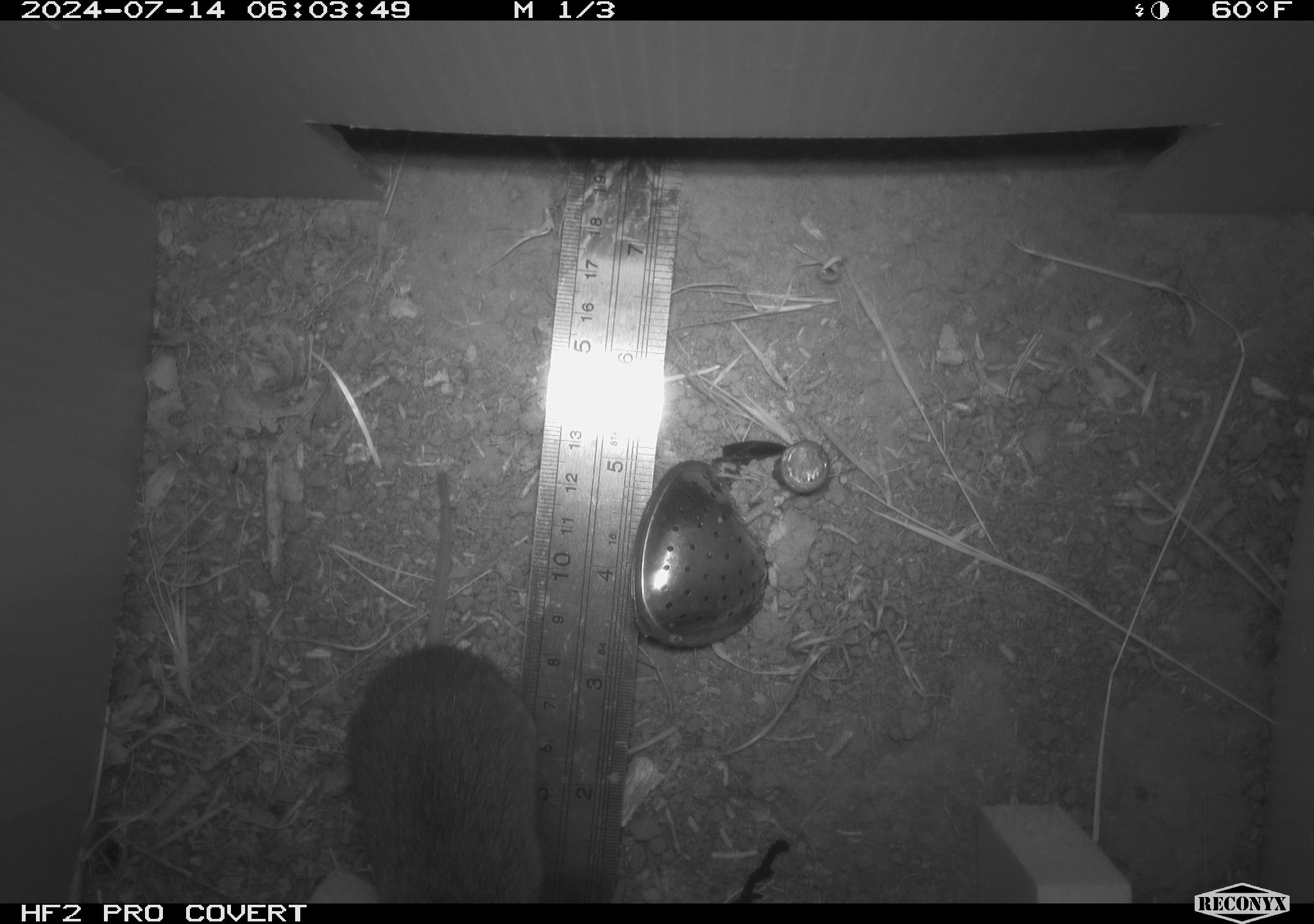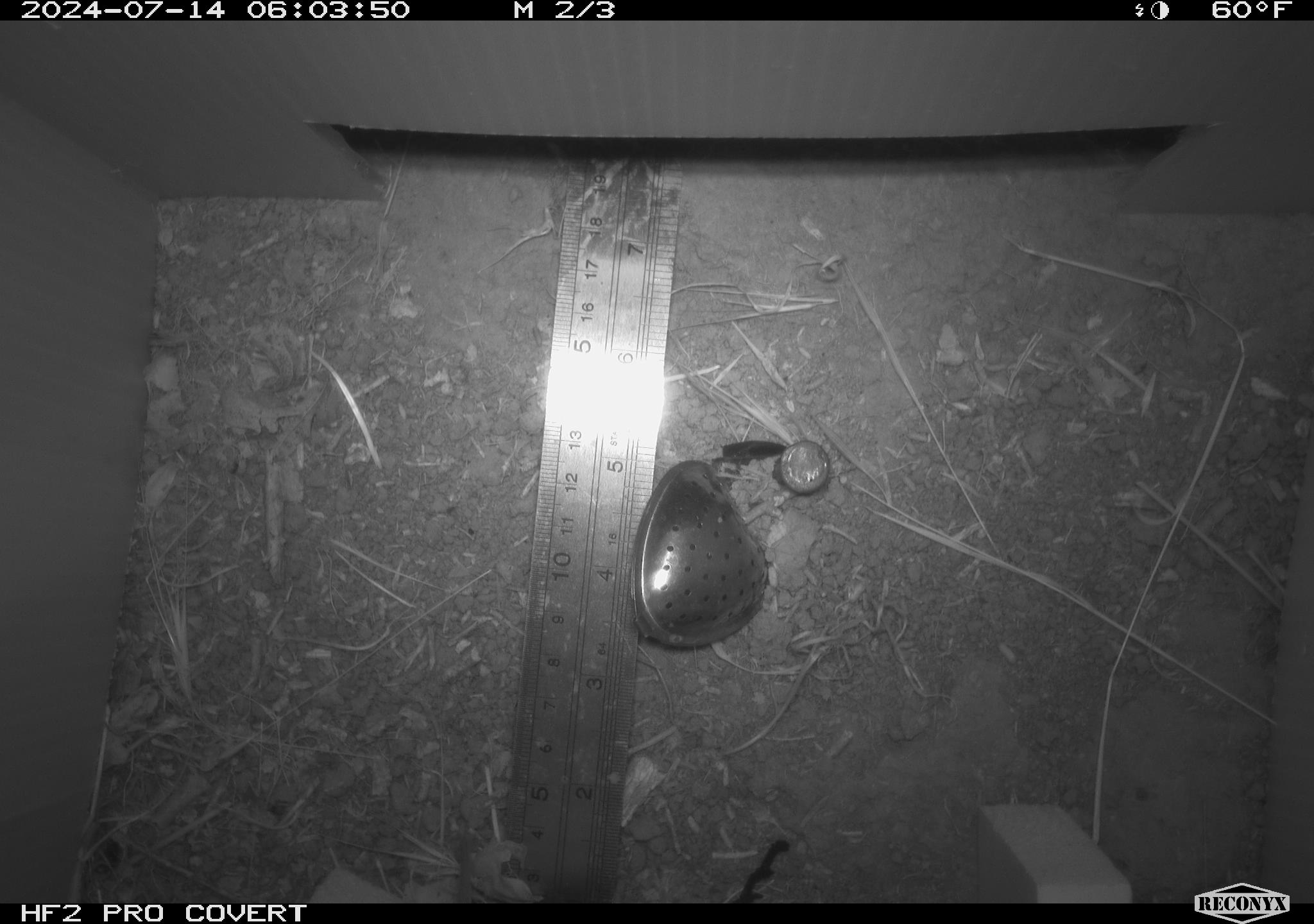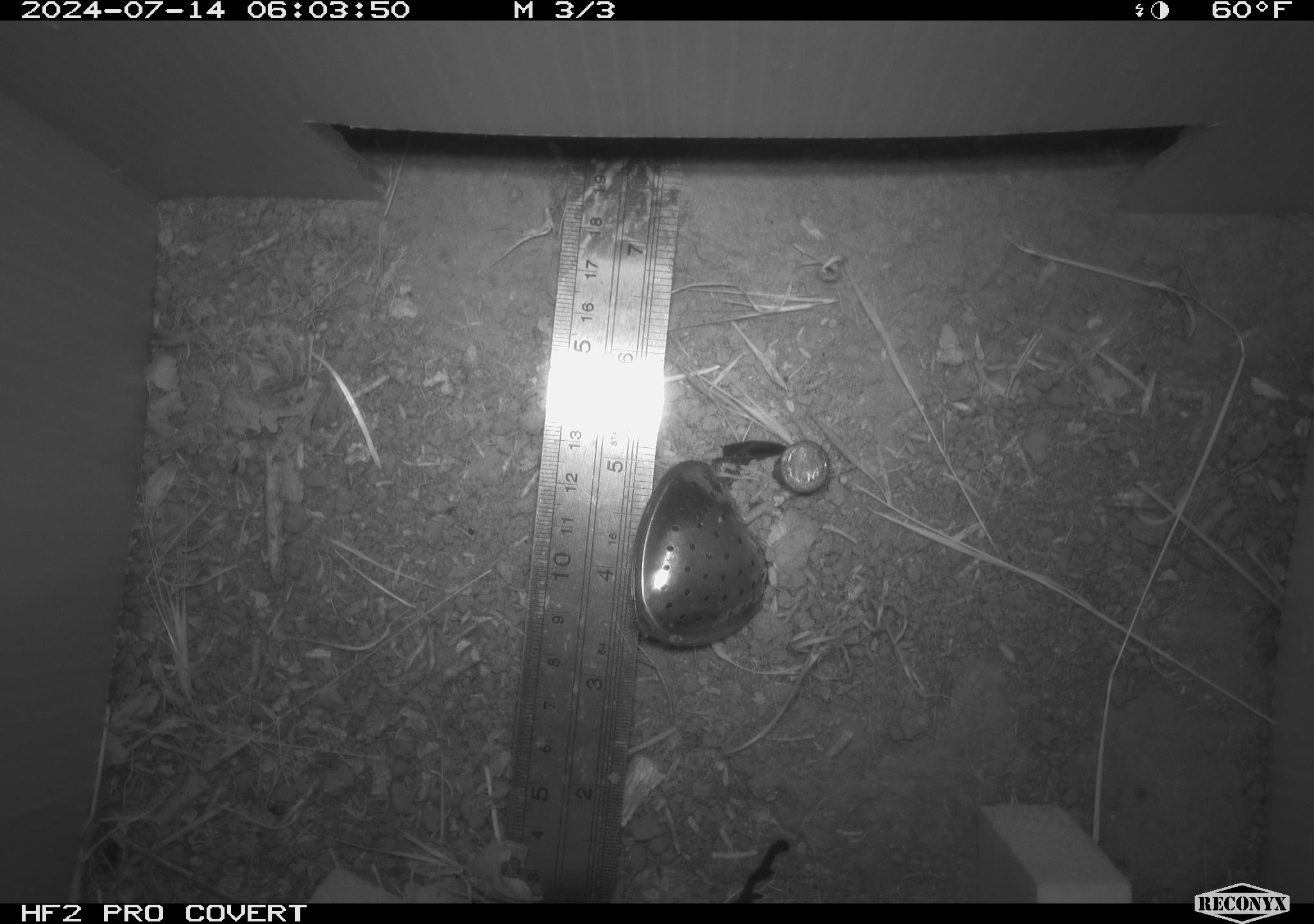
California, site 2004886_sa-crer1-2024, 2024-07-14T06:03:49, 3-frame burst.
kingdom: Animalia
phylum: Chordata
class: Mammalia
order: Rodentia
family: Cricetidae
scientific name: Arvicolinae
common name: voles, lemmings, and muskrats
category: arvicolinae subfamily